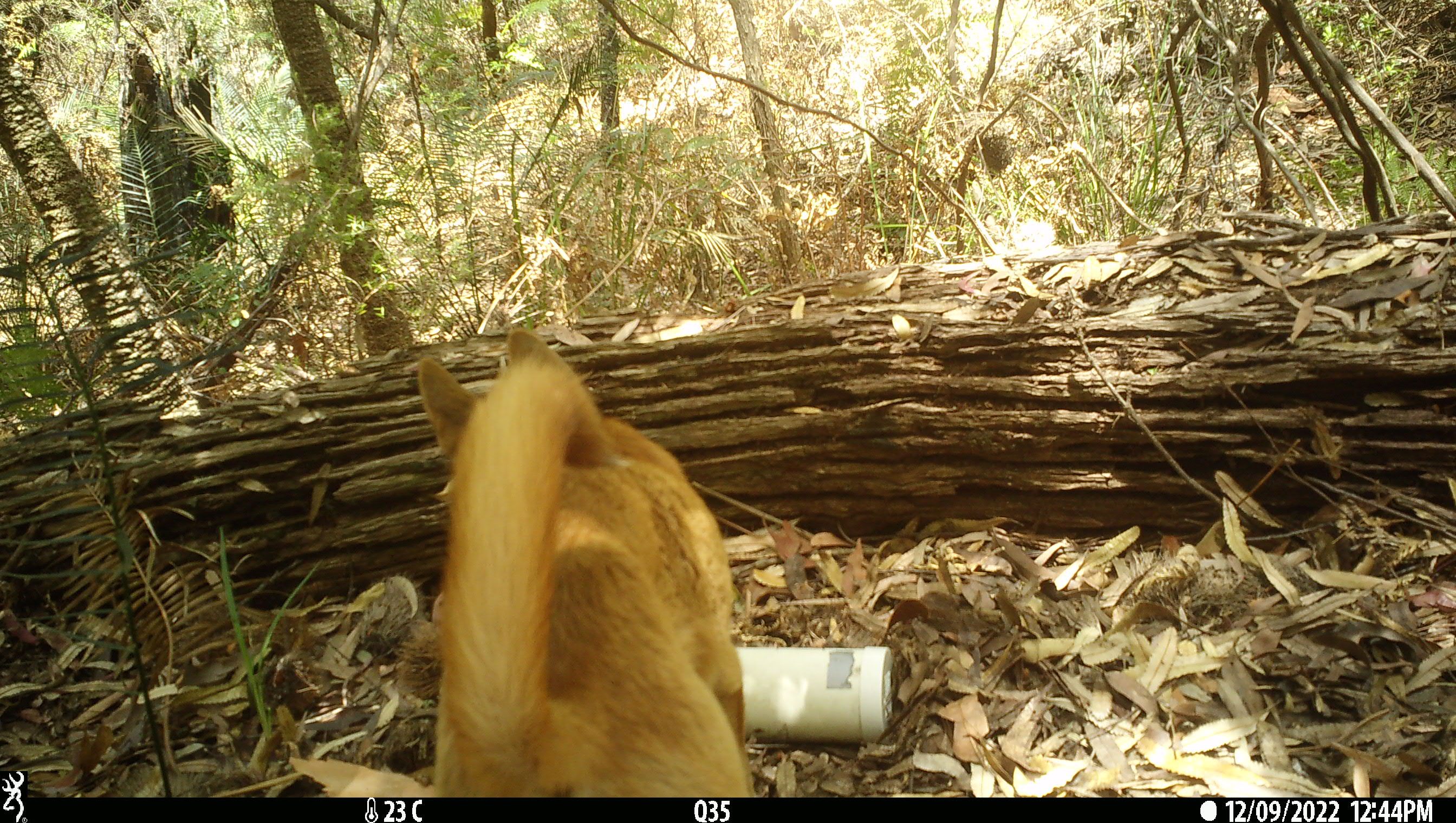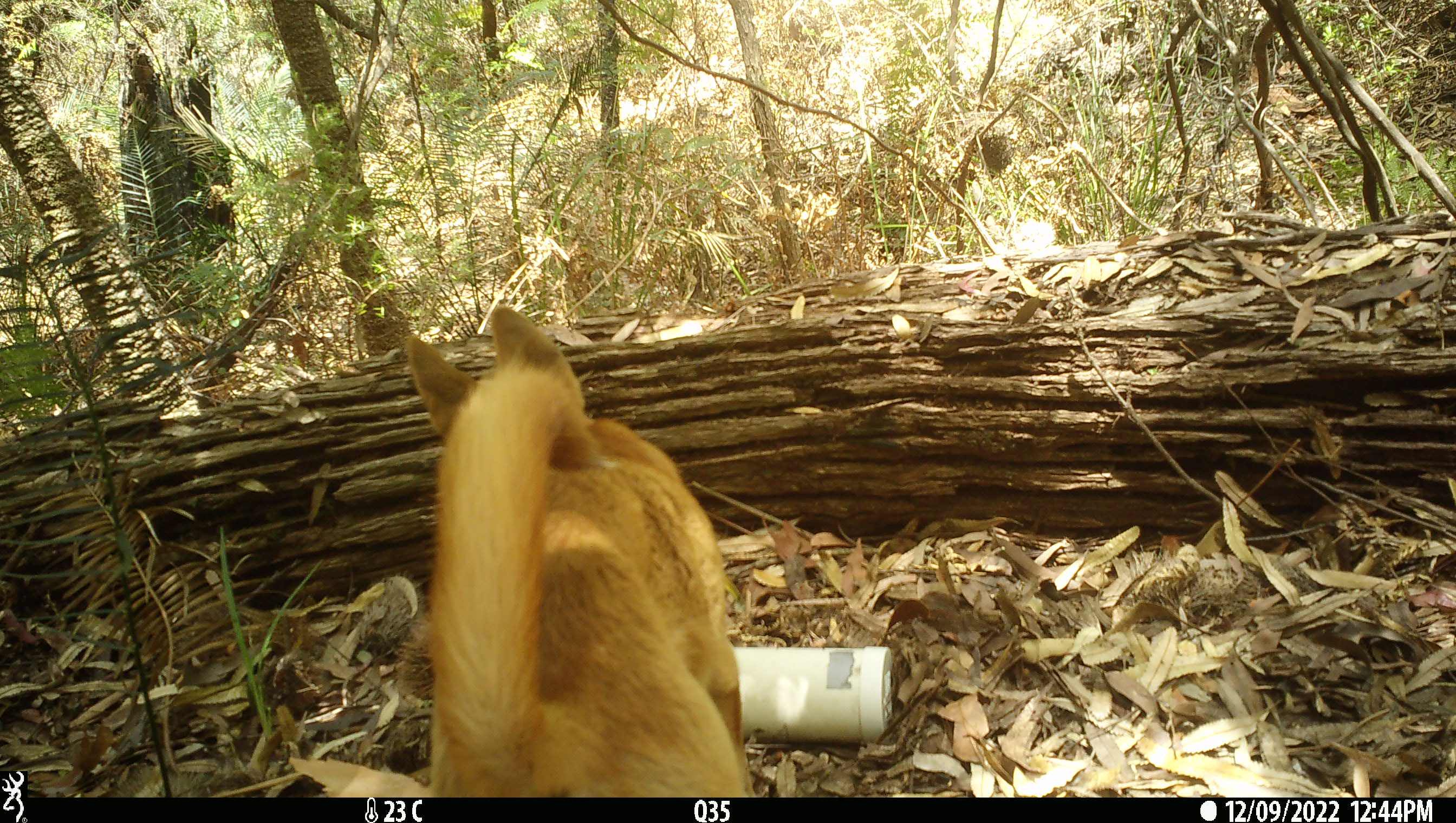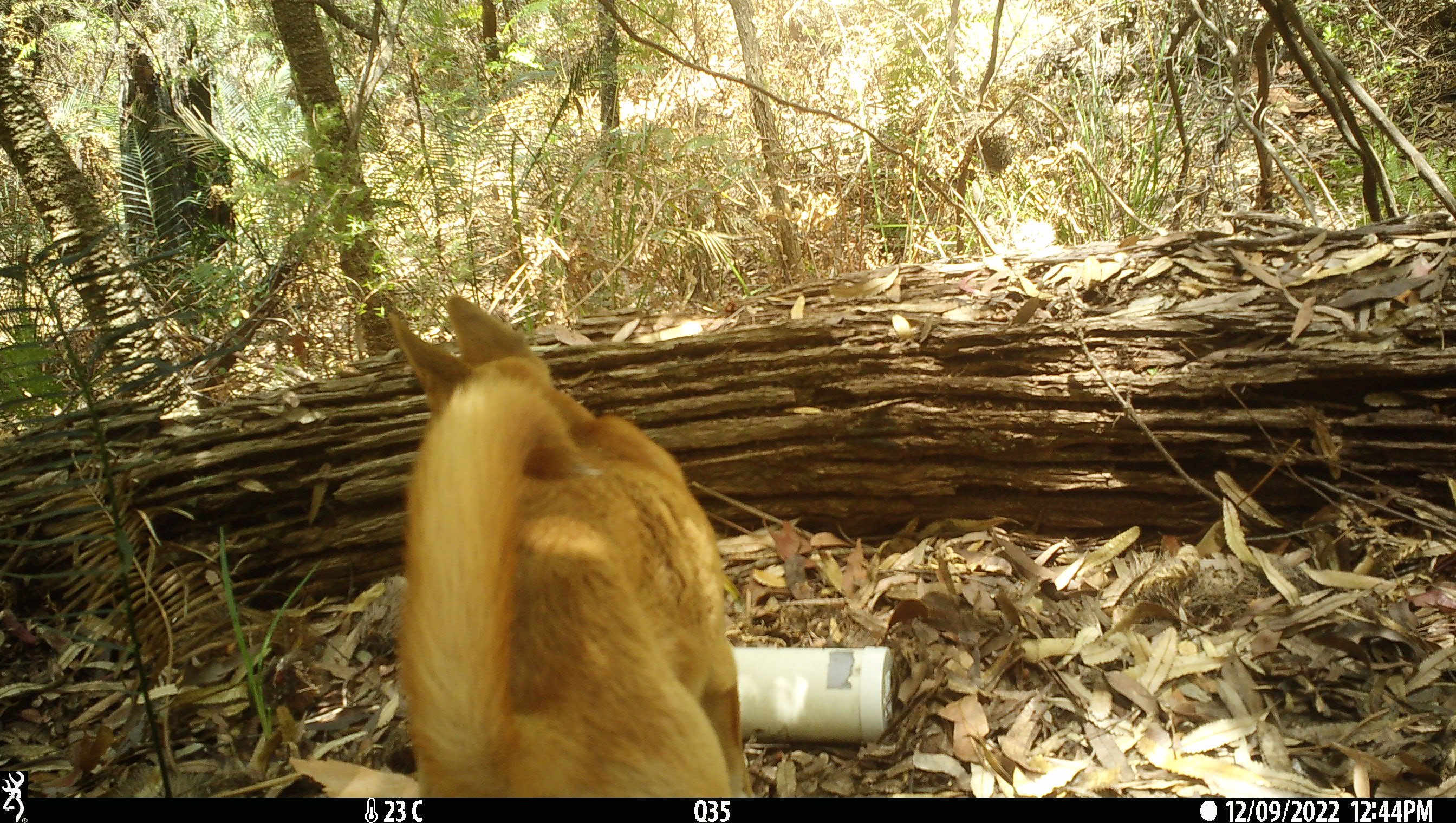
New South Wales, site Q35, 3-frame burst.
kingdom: Animalia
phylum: Chordata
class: Mammalia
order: Carnivora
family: Canidae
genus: Canis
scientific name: Canis familiaris dingo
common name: dingo